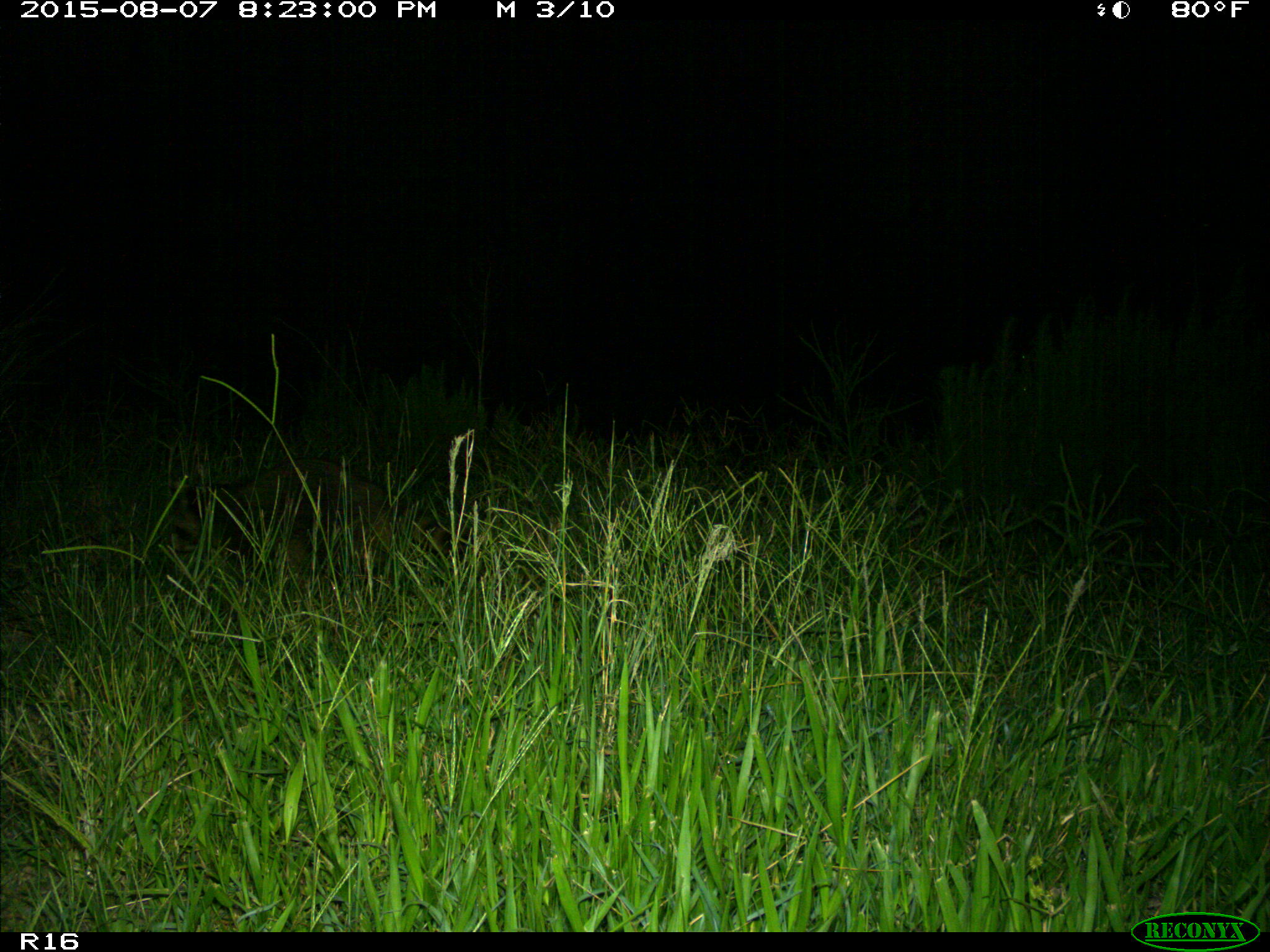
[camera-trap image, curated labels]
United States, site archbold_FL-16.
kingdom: Animalia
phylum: Chordata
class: Mammalia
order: Carnivora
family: Procyonidae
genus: Procyon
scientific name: Procyon lotor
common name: common raccoon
Procyon lotor (common raccoon).